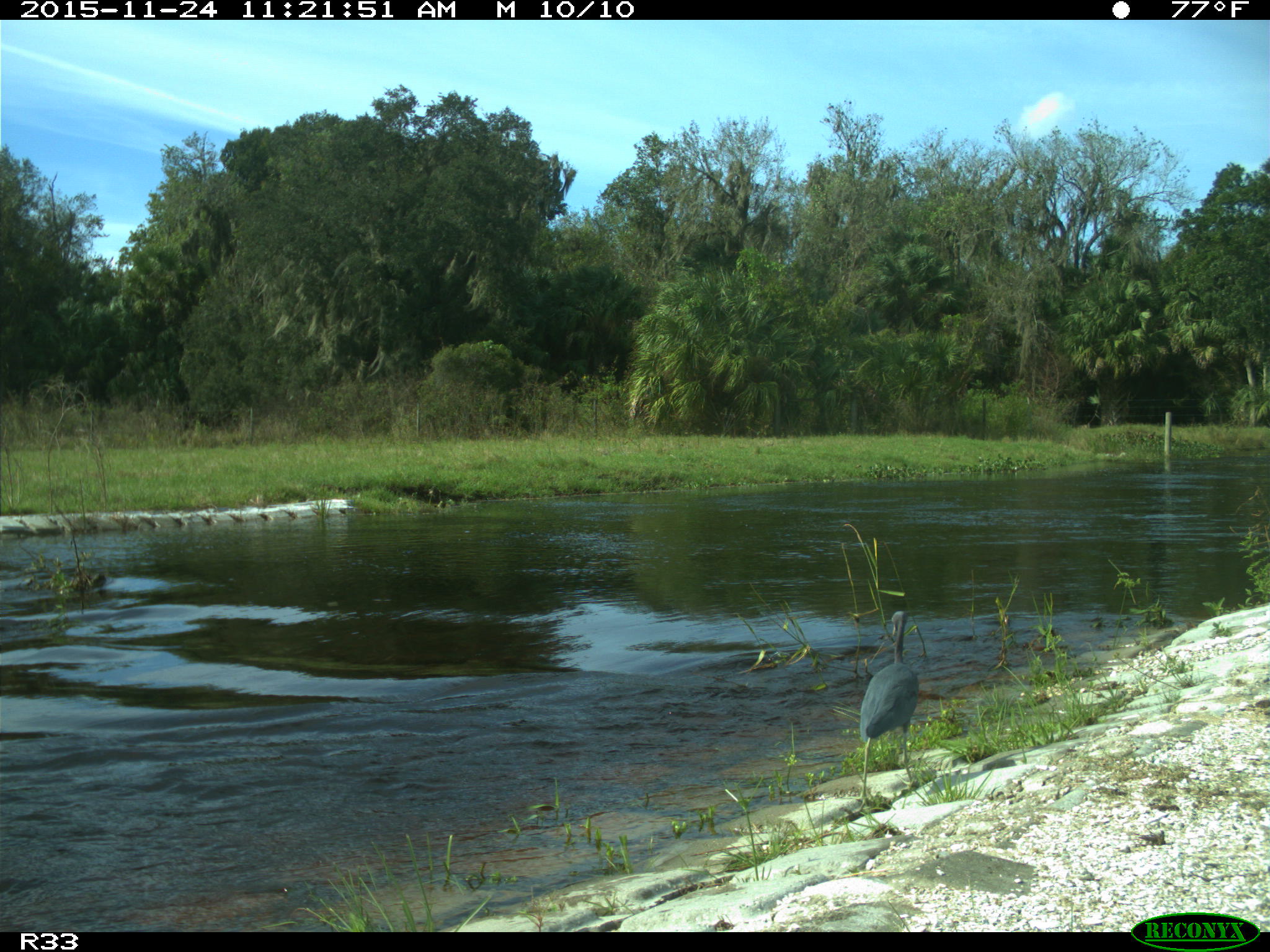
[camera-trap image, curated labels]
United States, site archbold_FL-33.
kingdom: Animalia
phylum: Chordata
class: Aves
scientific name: Aves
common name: birds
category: unidentified bird